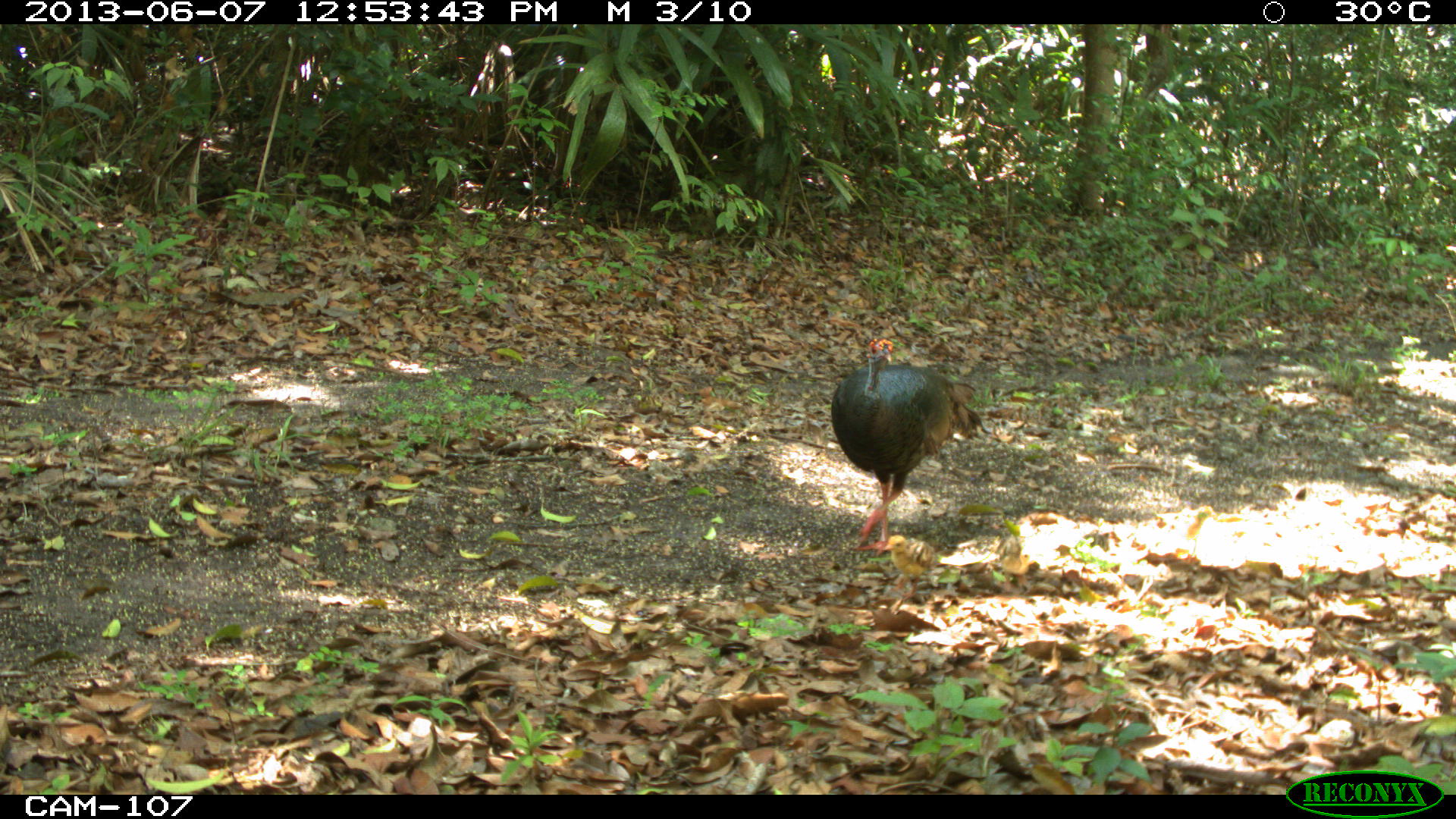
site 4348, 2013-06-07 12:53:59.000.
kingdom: Animalia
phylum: Chordata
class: Aves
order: Galliformes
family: Phasianidae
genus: Meleagris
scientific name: Meleagris ocellata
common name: ocellated turkey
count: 1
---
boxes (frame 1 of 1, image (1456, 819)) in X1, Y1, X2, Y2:
meleagris ocellata: 829, 335, 986, 554